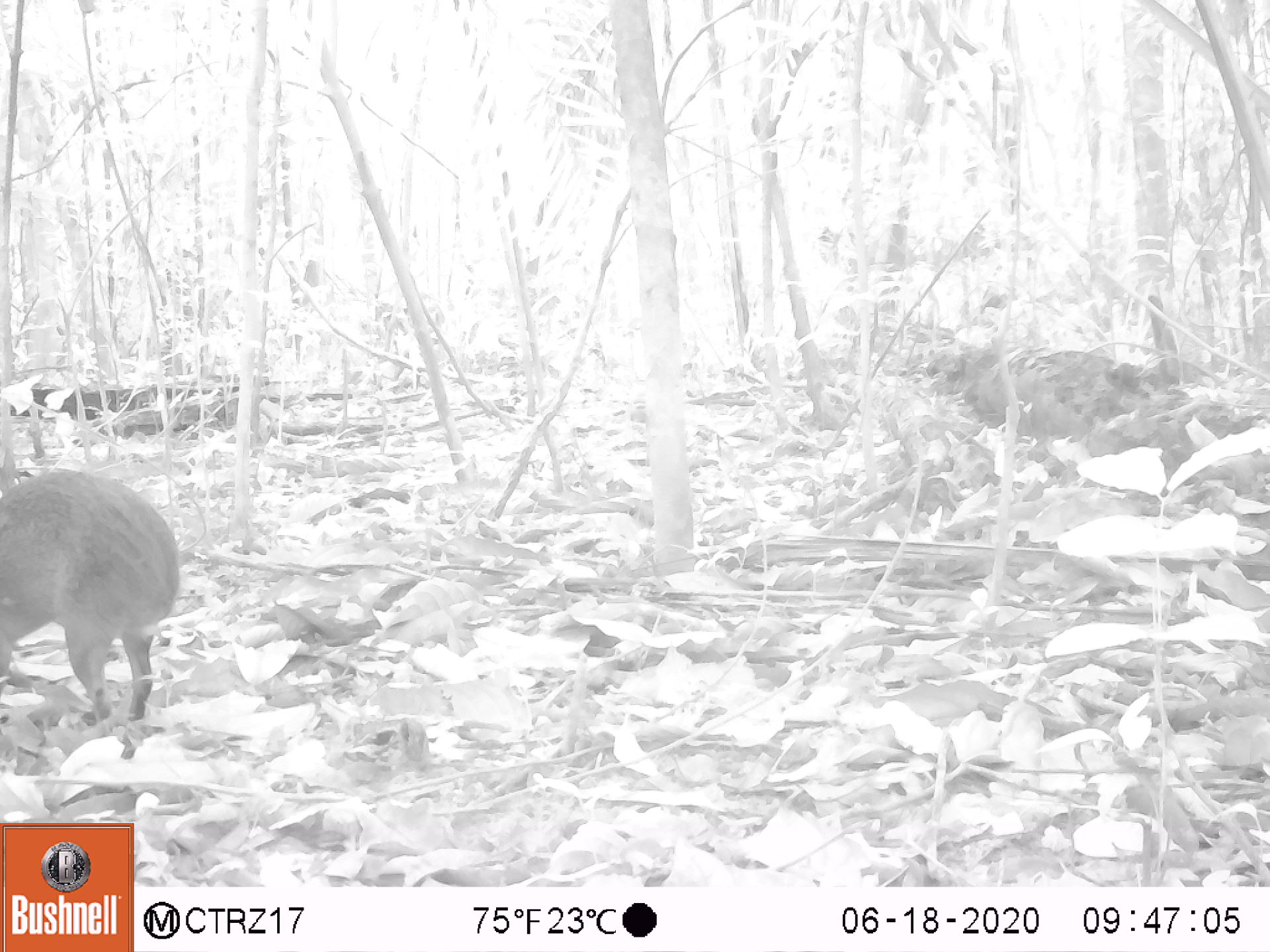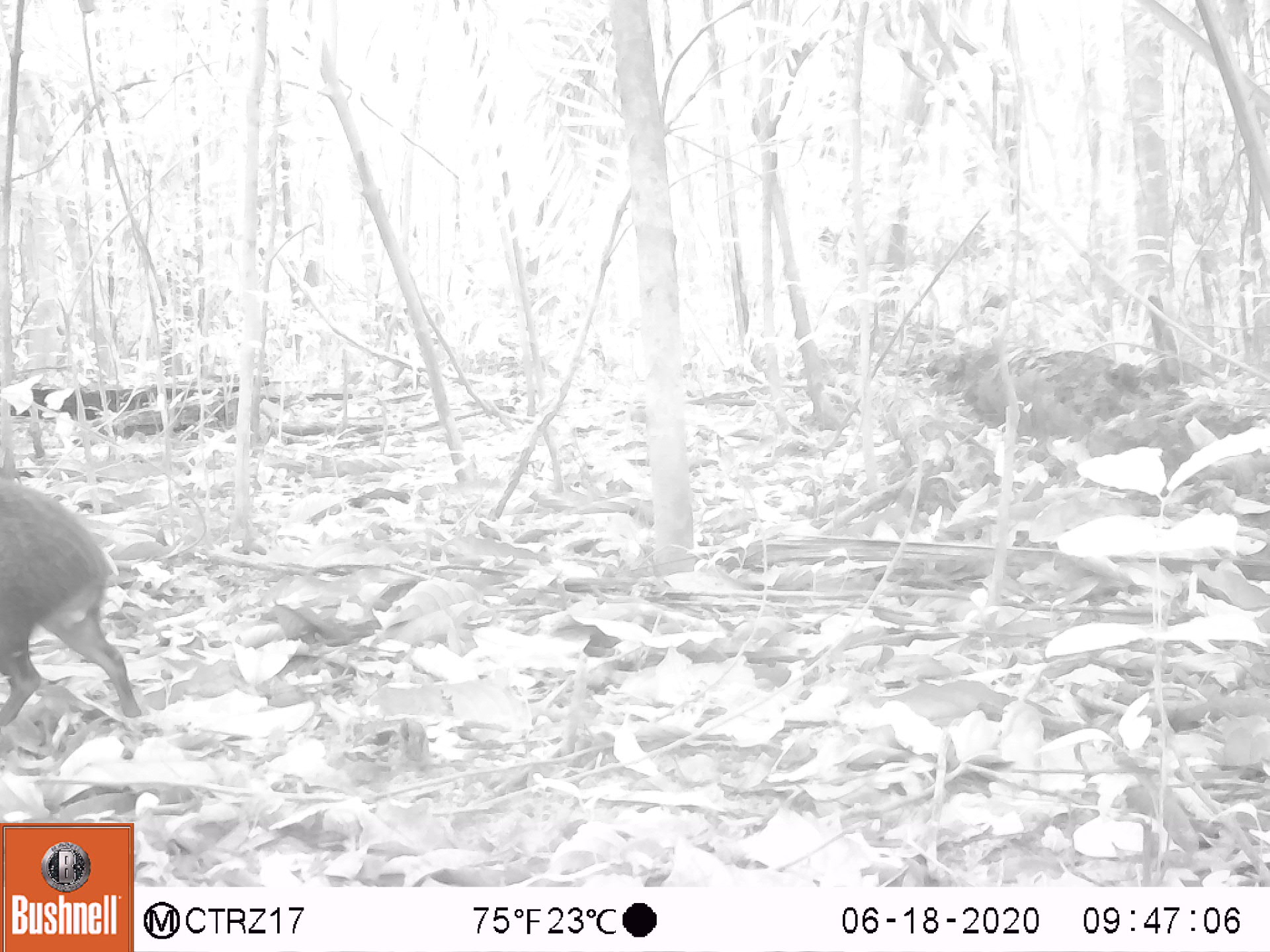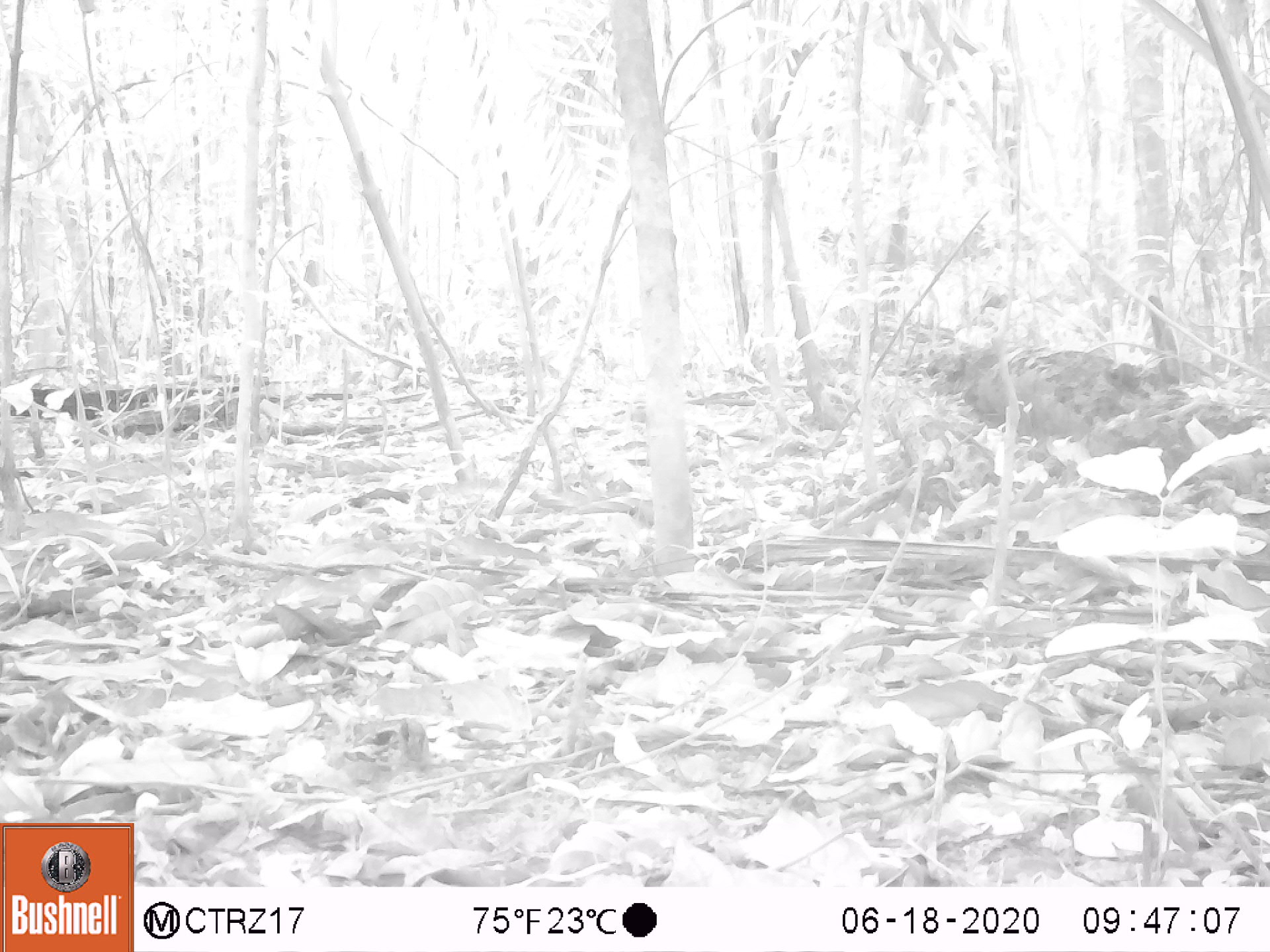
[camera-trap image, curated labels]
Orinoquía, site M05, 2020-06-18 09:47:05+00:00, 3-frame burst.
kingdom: Animalia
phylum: Chordata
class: Mammalia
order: Rodentia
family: Dasyproctidae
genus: Dasyprocta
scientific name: Dasyprocta fuliginosa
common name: black agouti